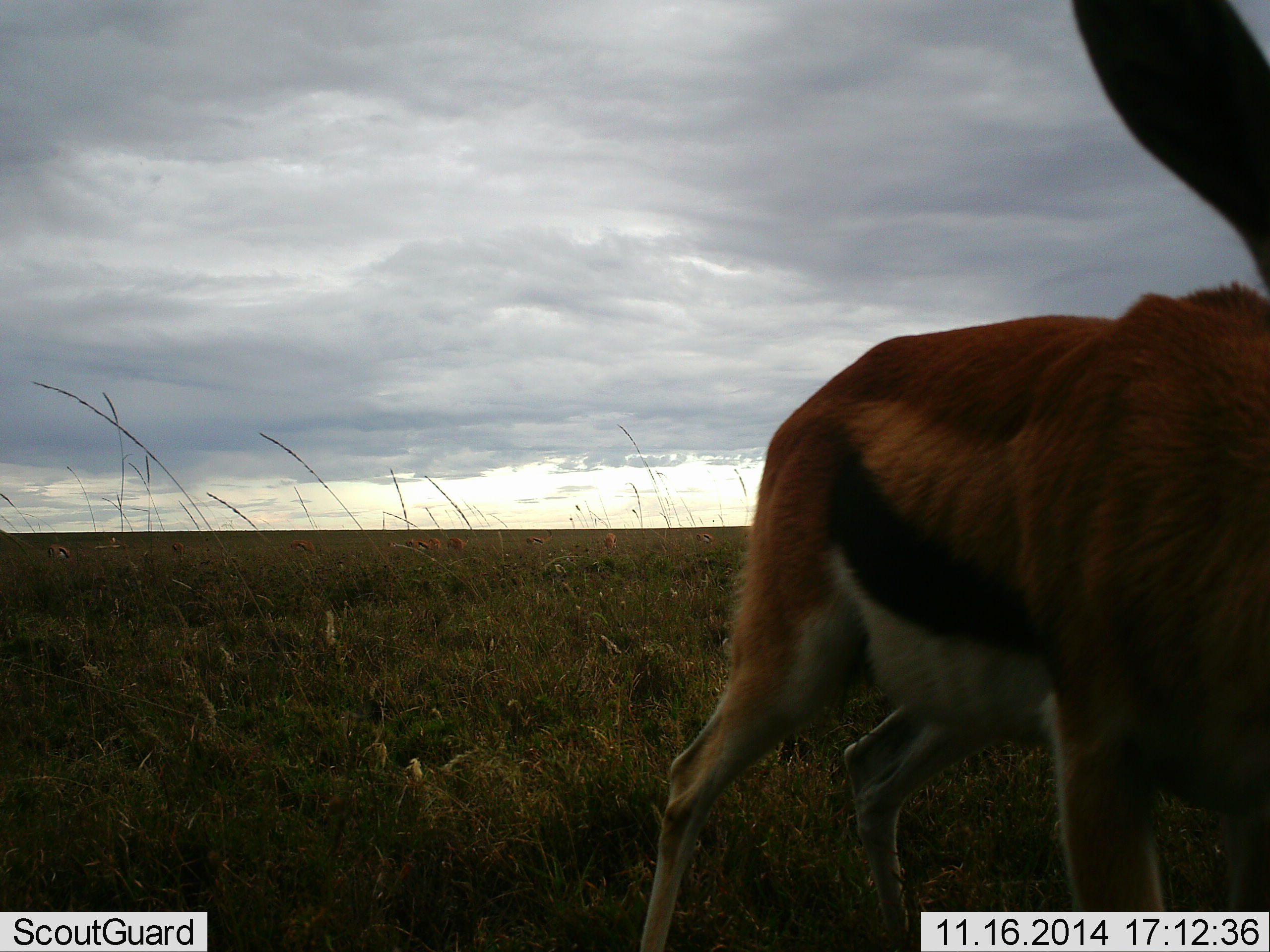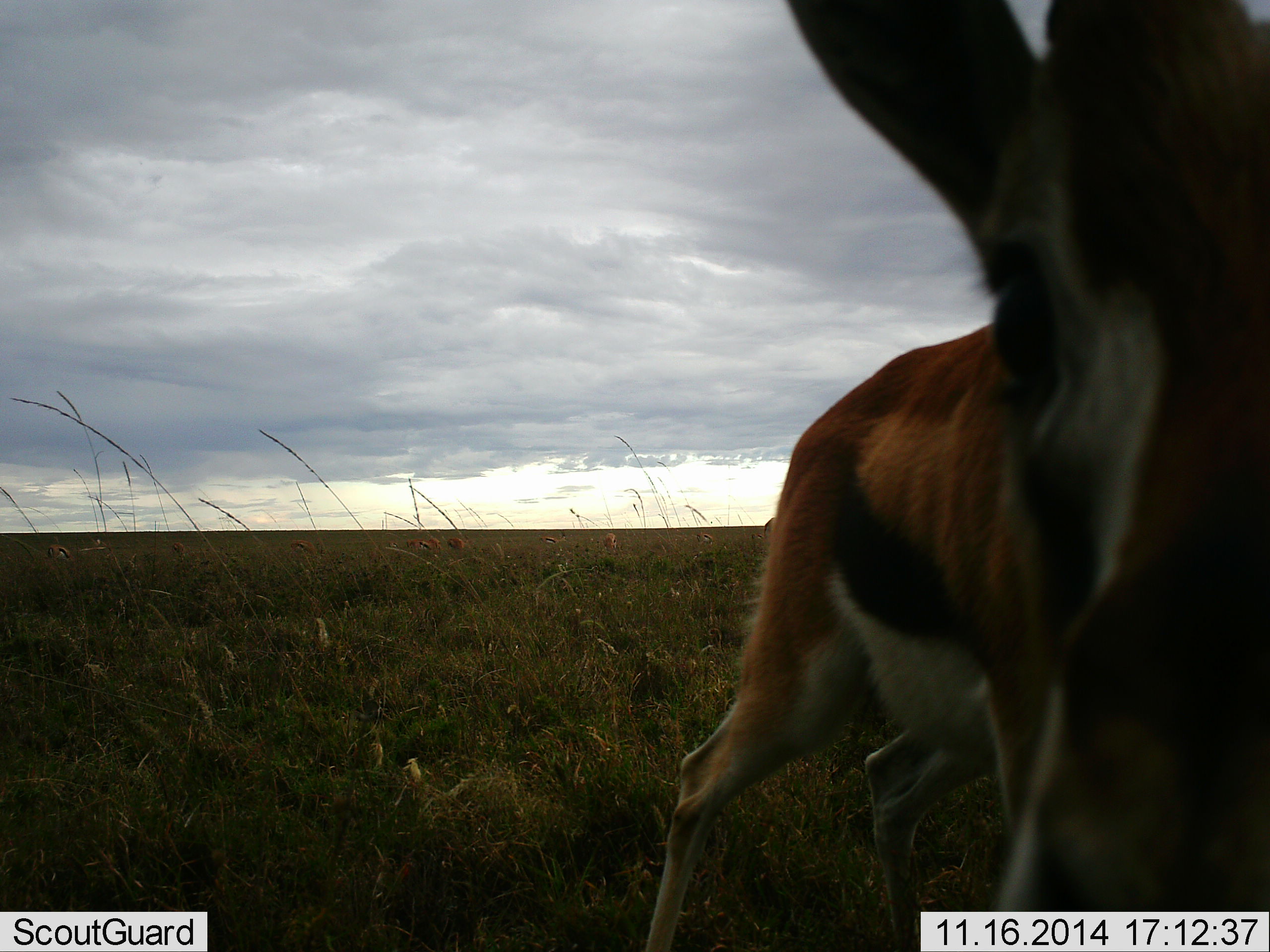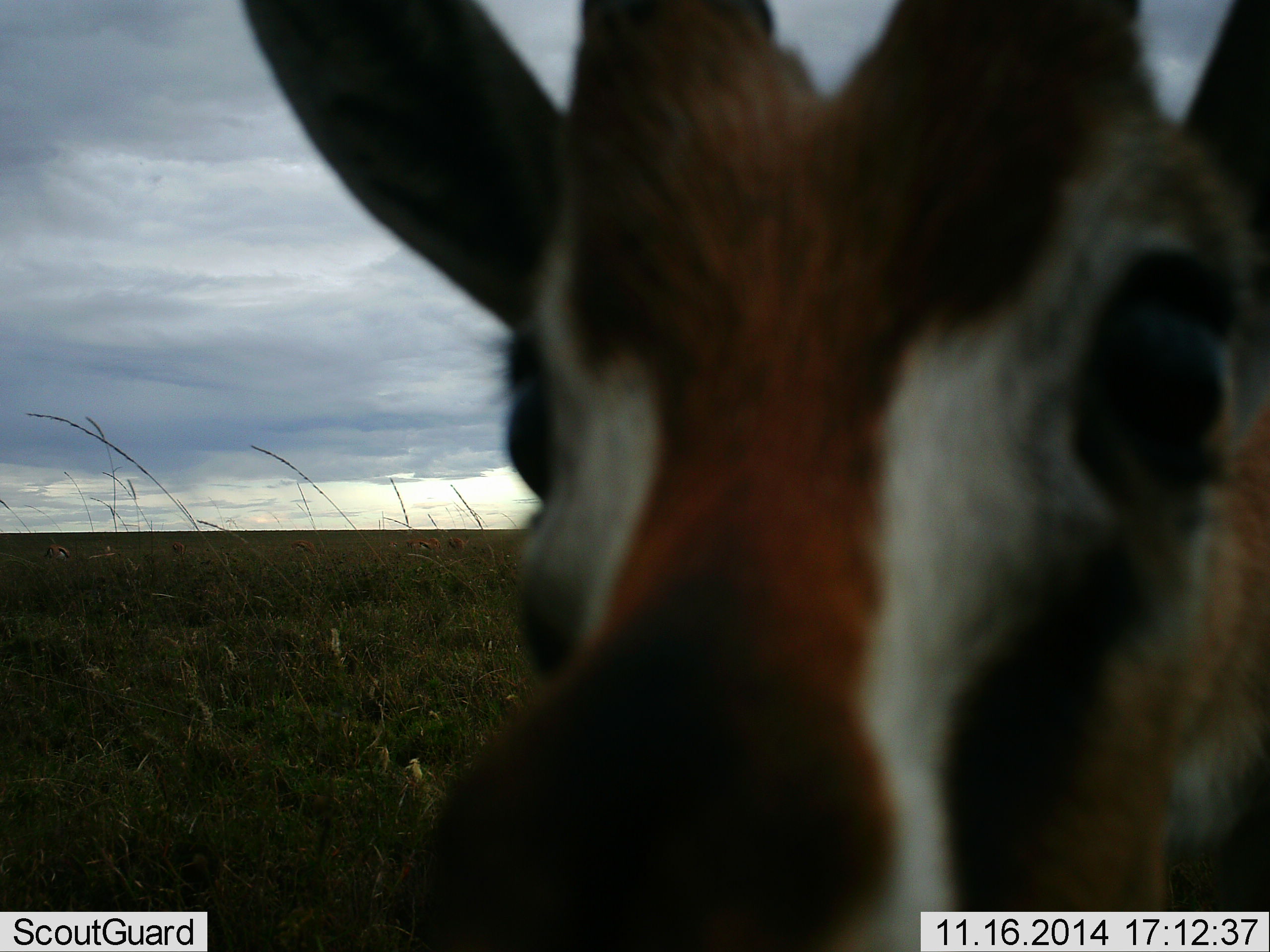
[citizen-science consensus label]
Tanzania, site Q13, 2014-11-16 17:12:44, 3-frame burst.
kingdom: Animalia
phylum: Chordata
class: Mammalia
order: Artiodactyla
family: Bovidae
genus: Eudorcas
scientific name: Eudorcas thomsonii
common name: thomson's gazelle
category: gazellethomsons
Gazellethomsons (thomson's gazelle) (Eudorcas thomsonii), count 1. Behavior (volunteer vote fractions): standing 70%, resting 0%, moving 20%, interacting 20%. Young present (vote fraction): 0%. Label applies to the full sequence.